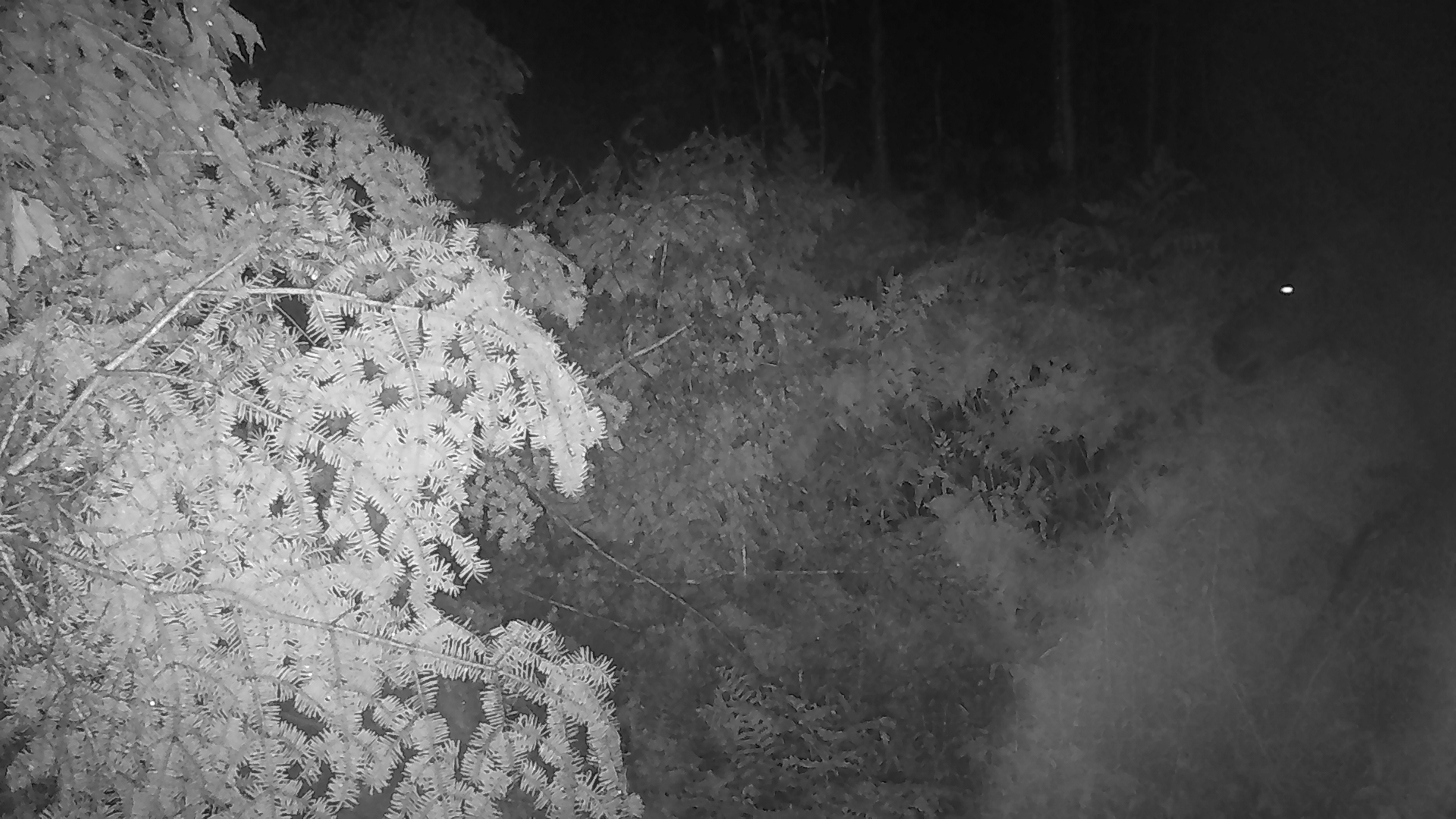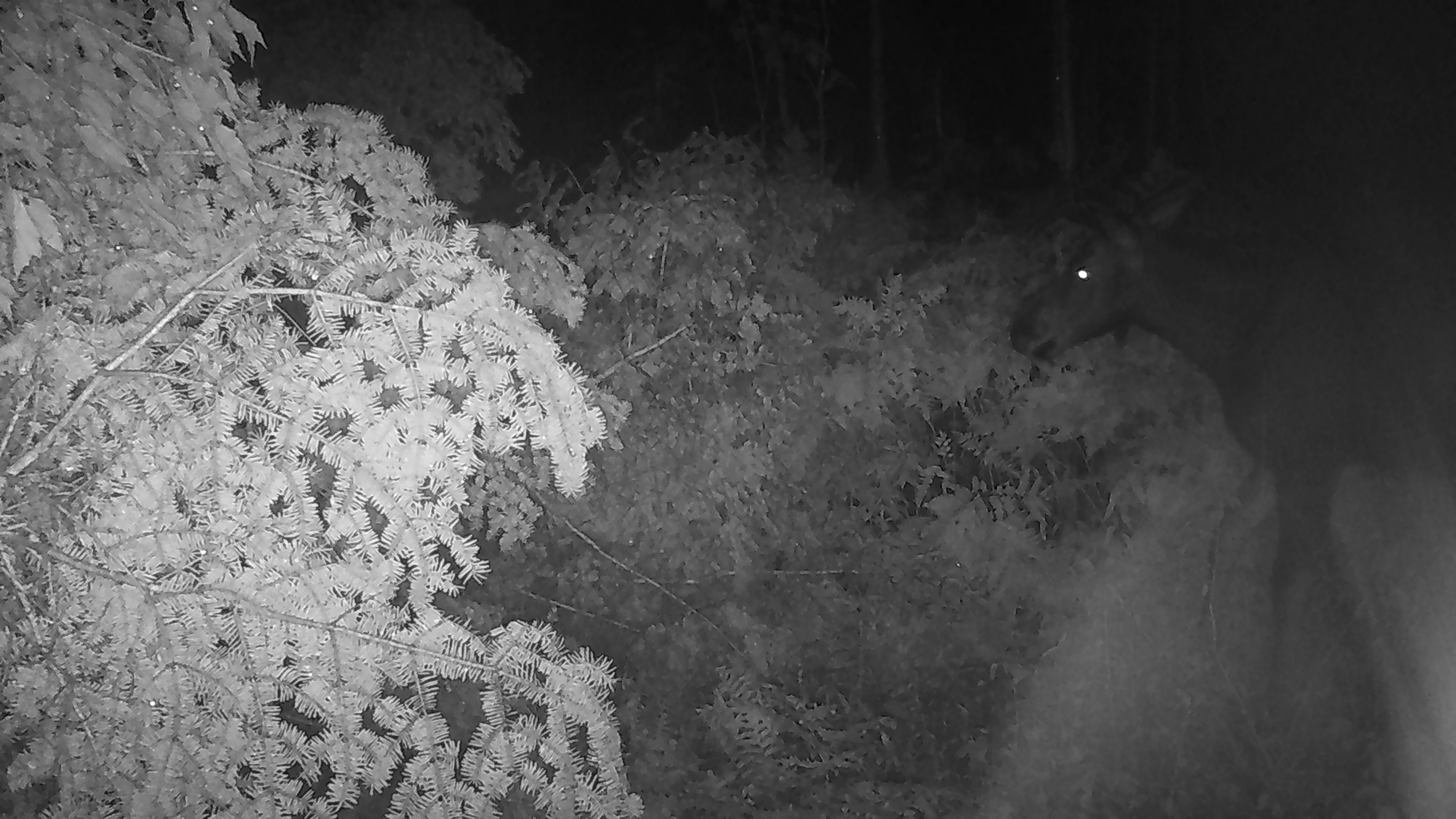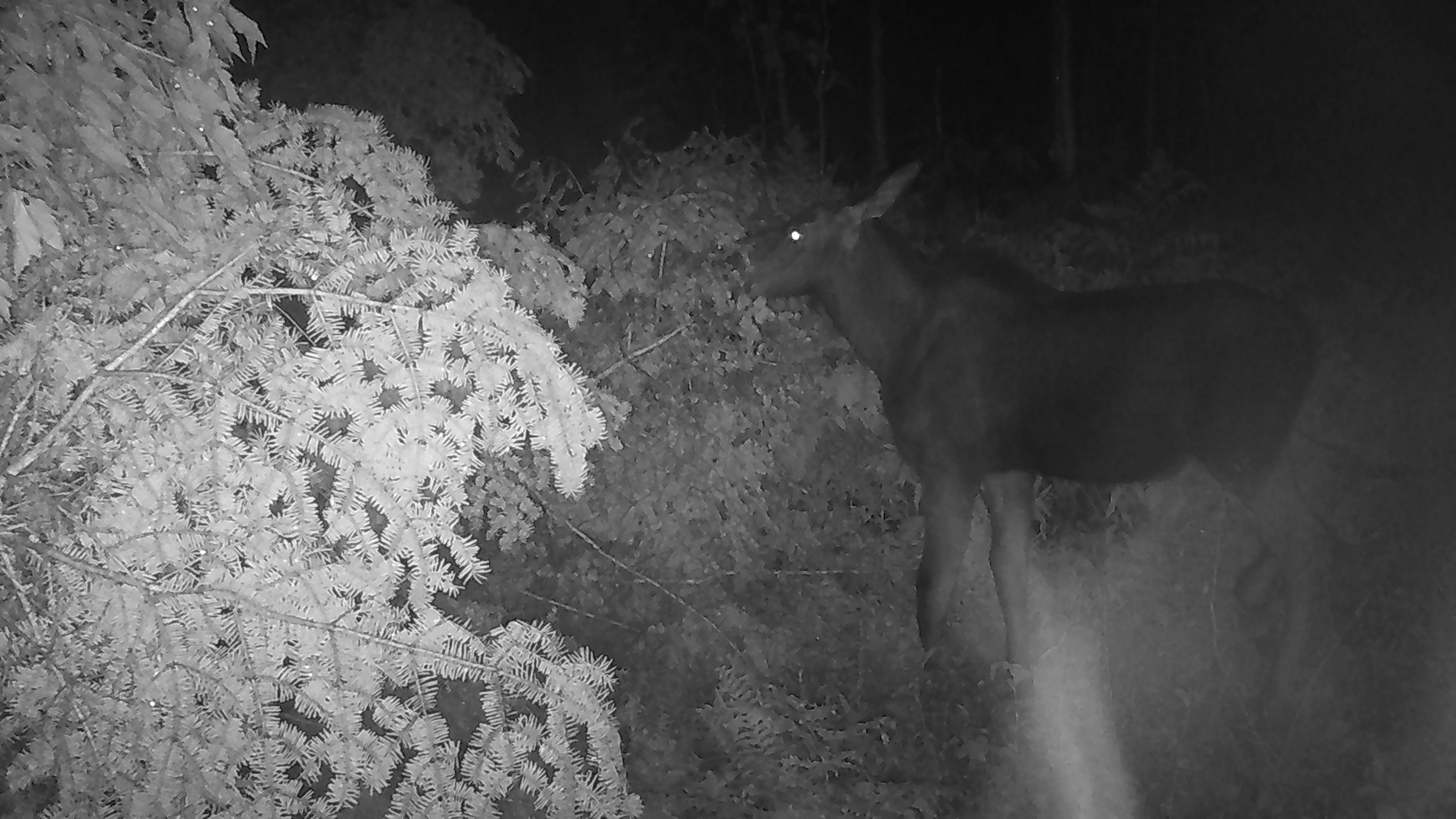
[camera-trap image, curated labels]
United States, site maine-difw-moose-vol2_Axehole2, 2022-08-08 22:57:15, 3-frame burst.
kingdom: Animalia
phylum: Chordata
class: Mammalia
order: Artiodactyla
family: Cervidae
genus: Alces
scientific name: Alces alces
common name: moose